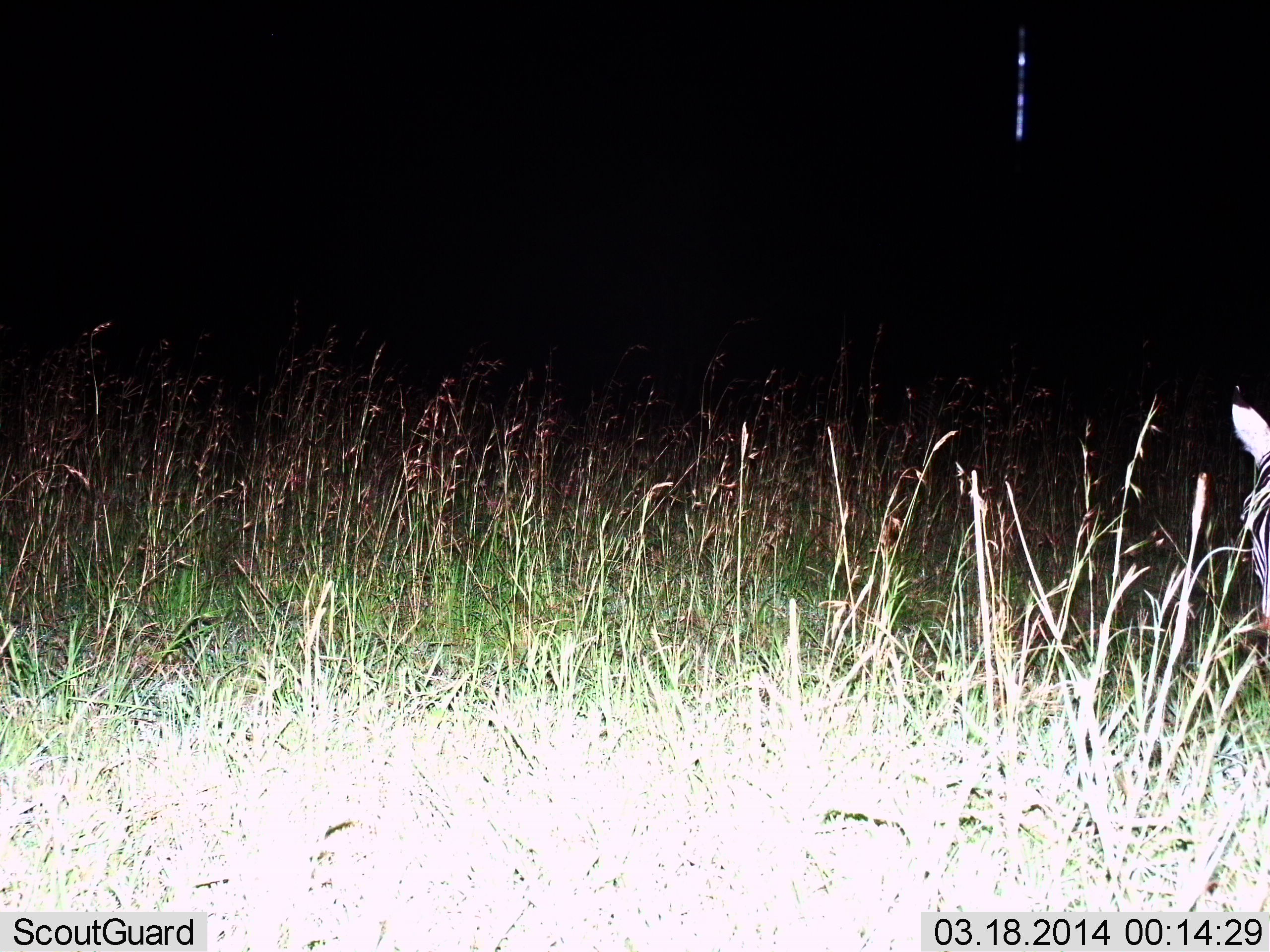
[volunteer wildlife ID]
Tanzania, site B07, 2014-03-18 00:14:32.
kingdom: Animalia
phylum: Chordata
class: Mammalia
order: Perissodactyla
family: Equidae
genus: Equus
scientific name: Equus quagga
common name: plains zebra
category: zebra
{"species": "zebra (plains zebra) (Equus quagga)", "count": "1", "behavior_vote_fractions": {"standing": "60%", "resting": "10%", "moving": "20%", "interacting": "0%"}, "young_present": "0%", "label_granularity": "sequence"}